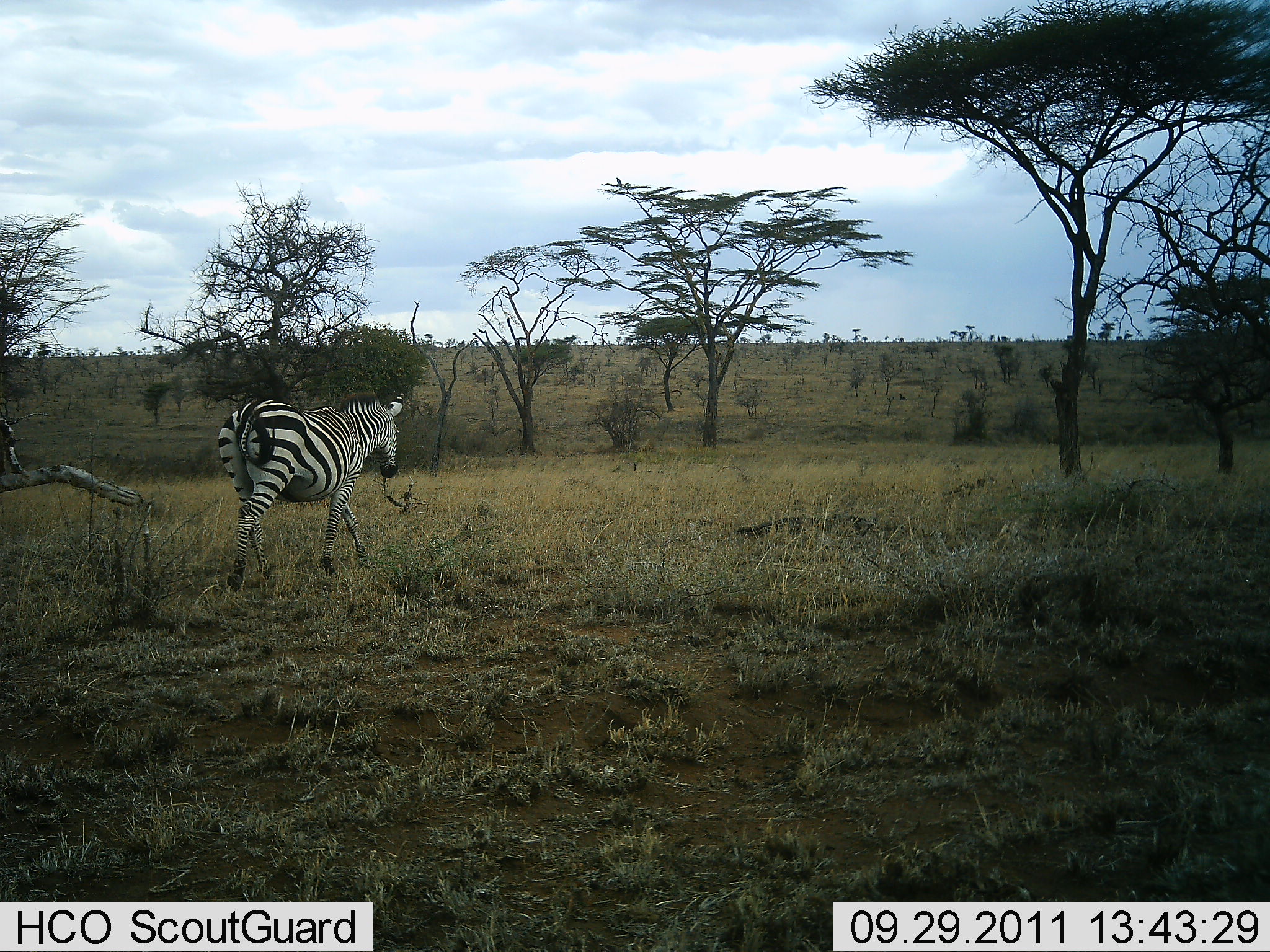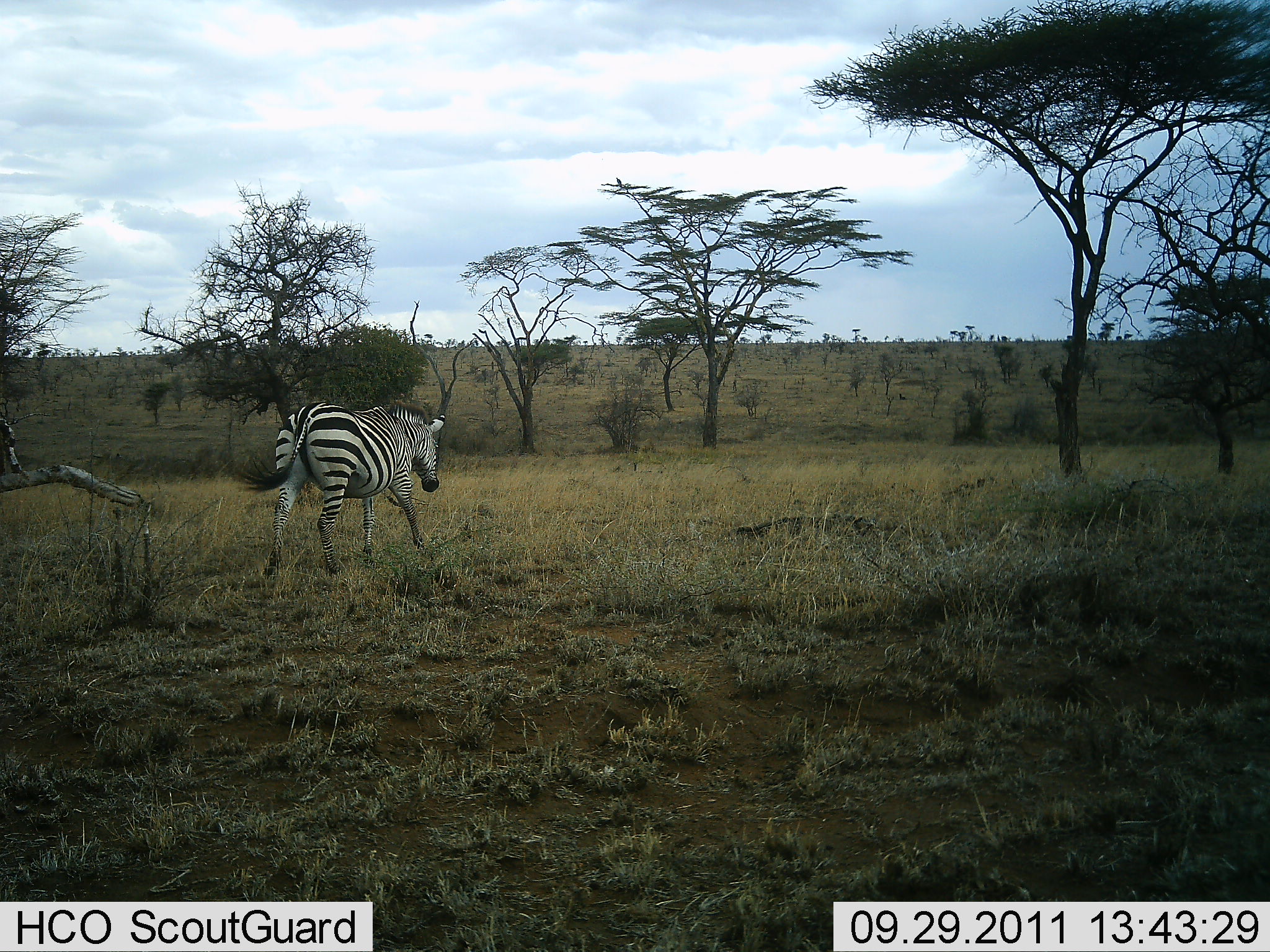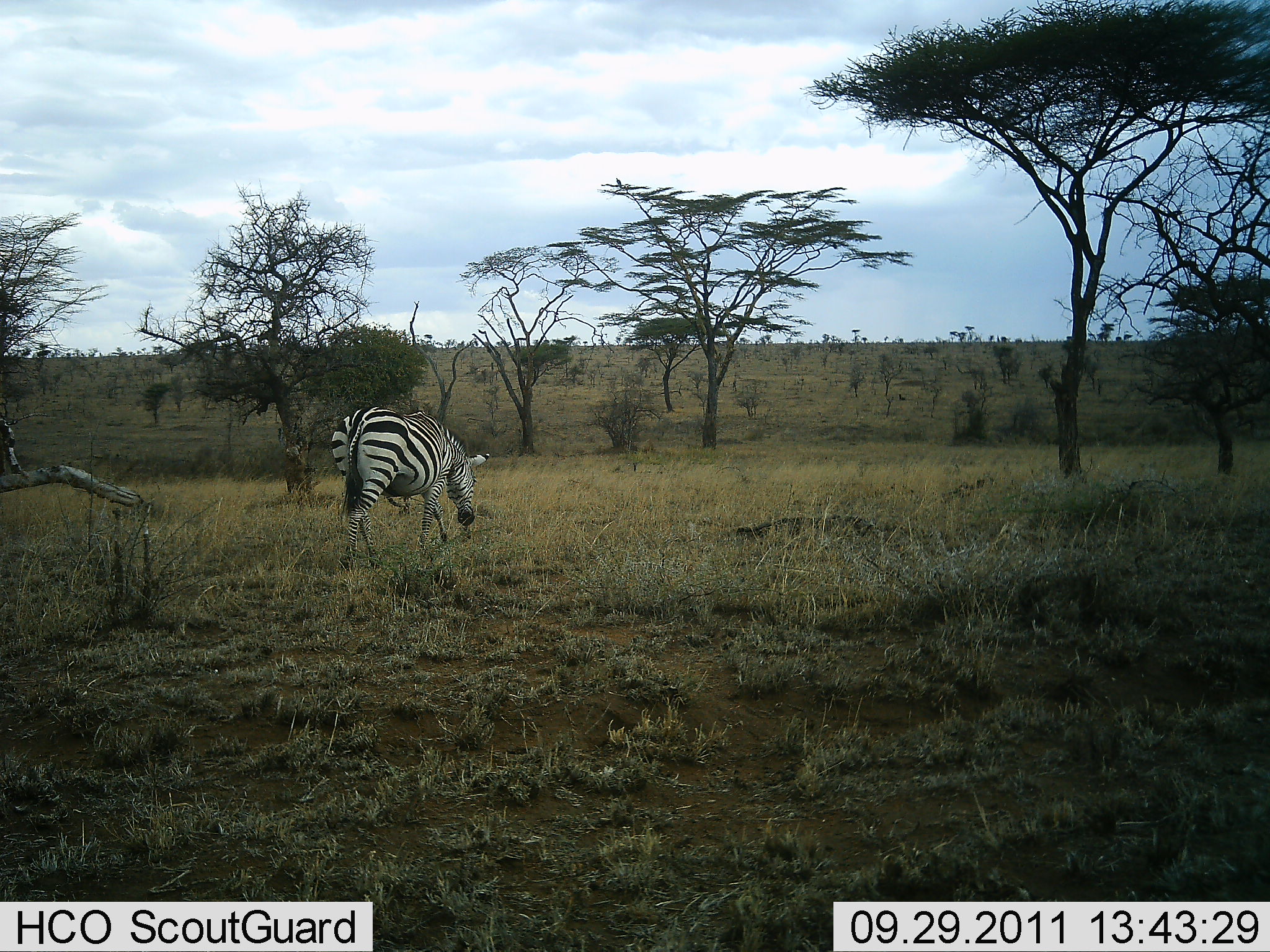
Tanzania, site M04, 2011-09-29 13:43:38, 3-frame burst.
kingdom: Animalia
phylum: Chordata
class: Mammalia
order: Perissodactyla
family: Equidae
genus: Equus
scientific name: Equus quagga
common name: plains zebra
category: zebra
Zebra (plains zebra) (Equus quagga), count 1. Behavior (volunteer vote fractions): standing 17%, resting 0%, moving 100%, interacting 0%. Young present (vote fraction): 0%. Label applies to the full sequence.